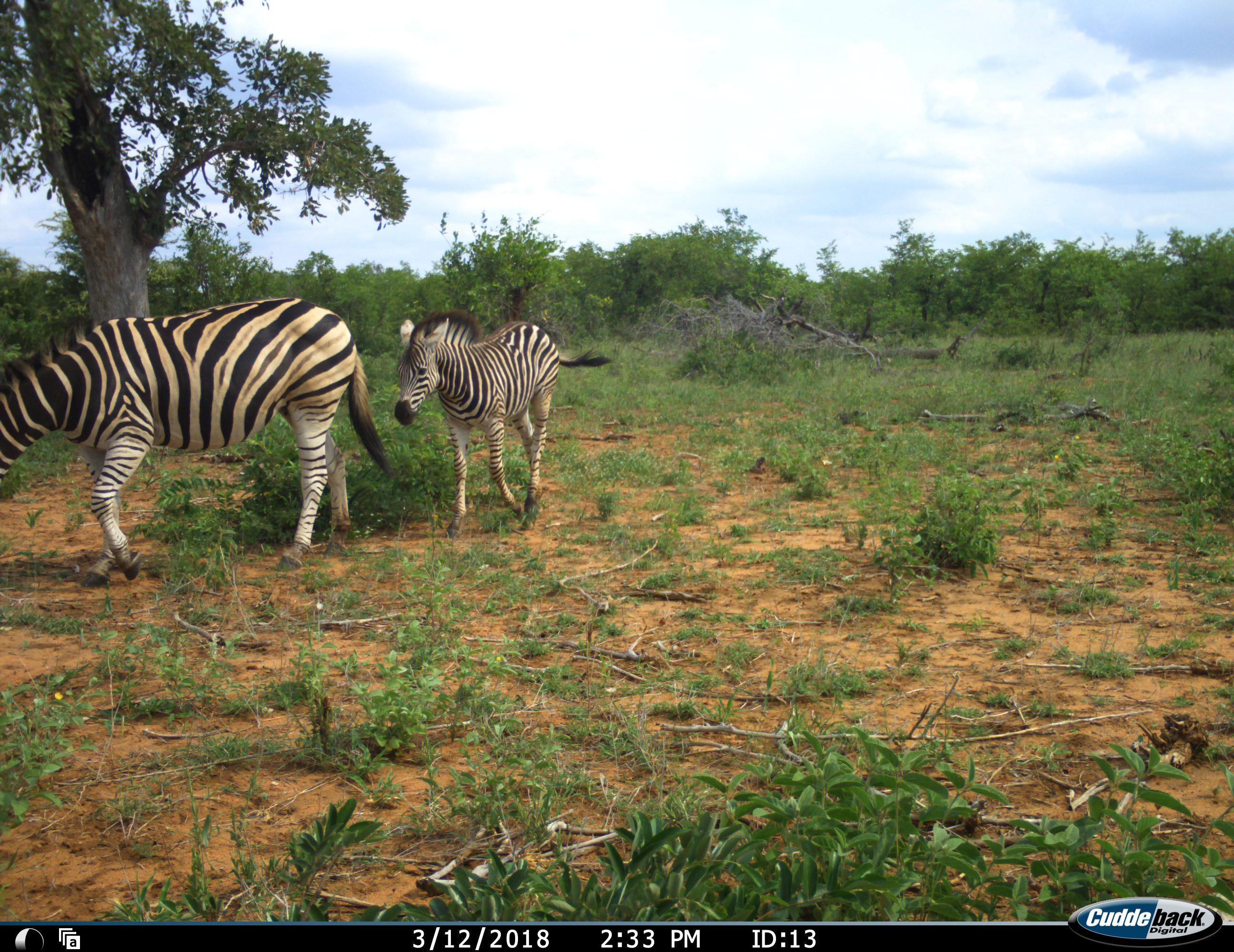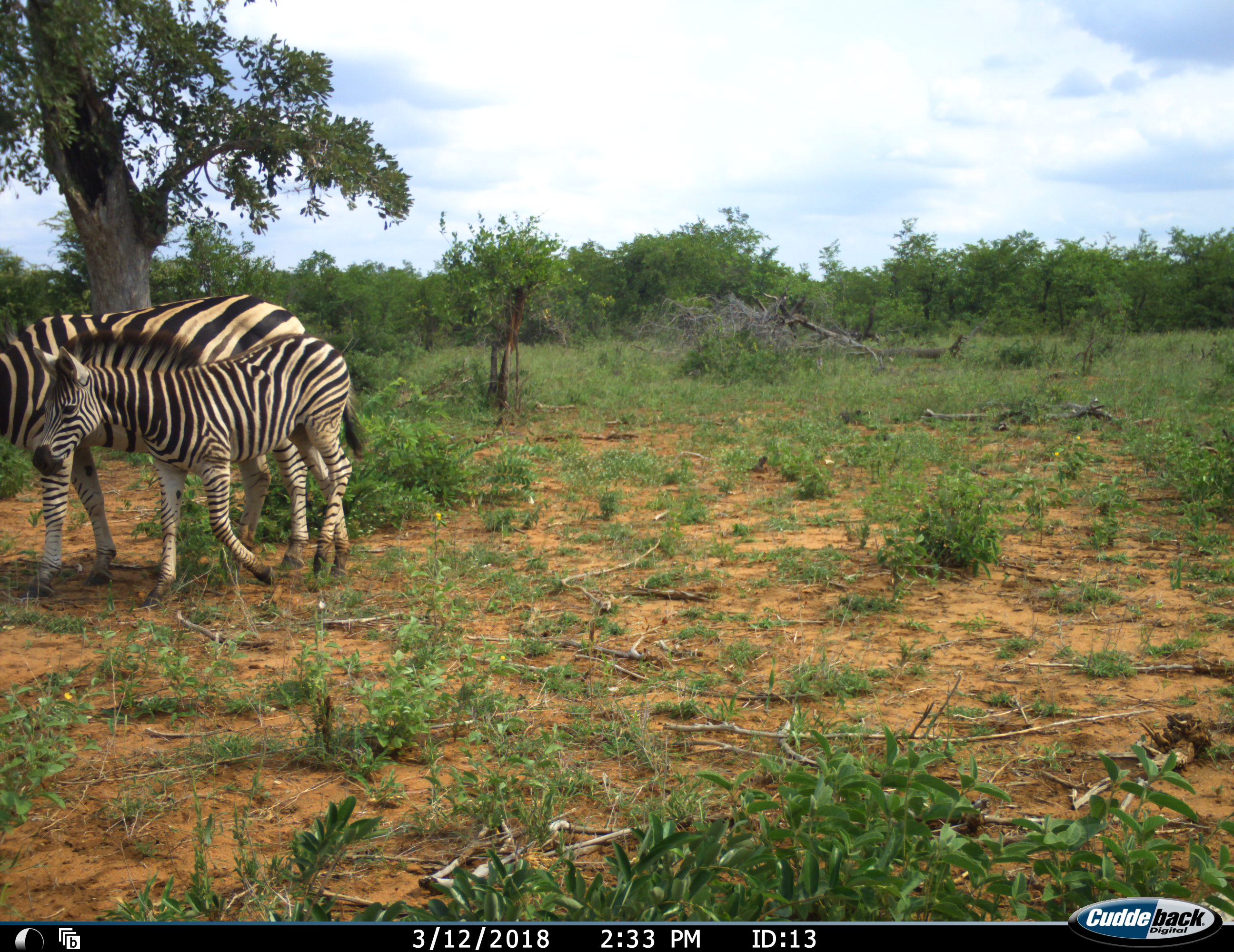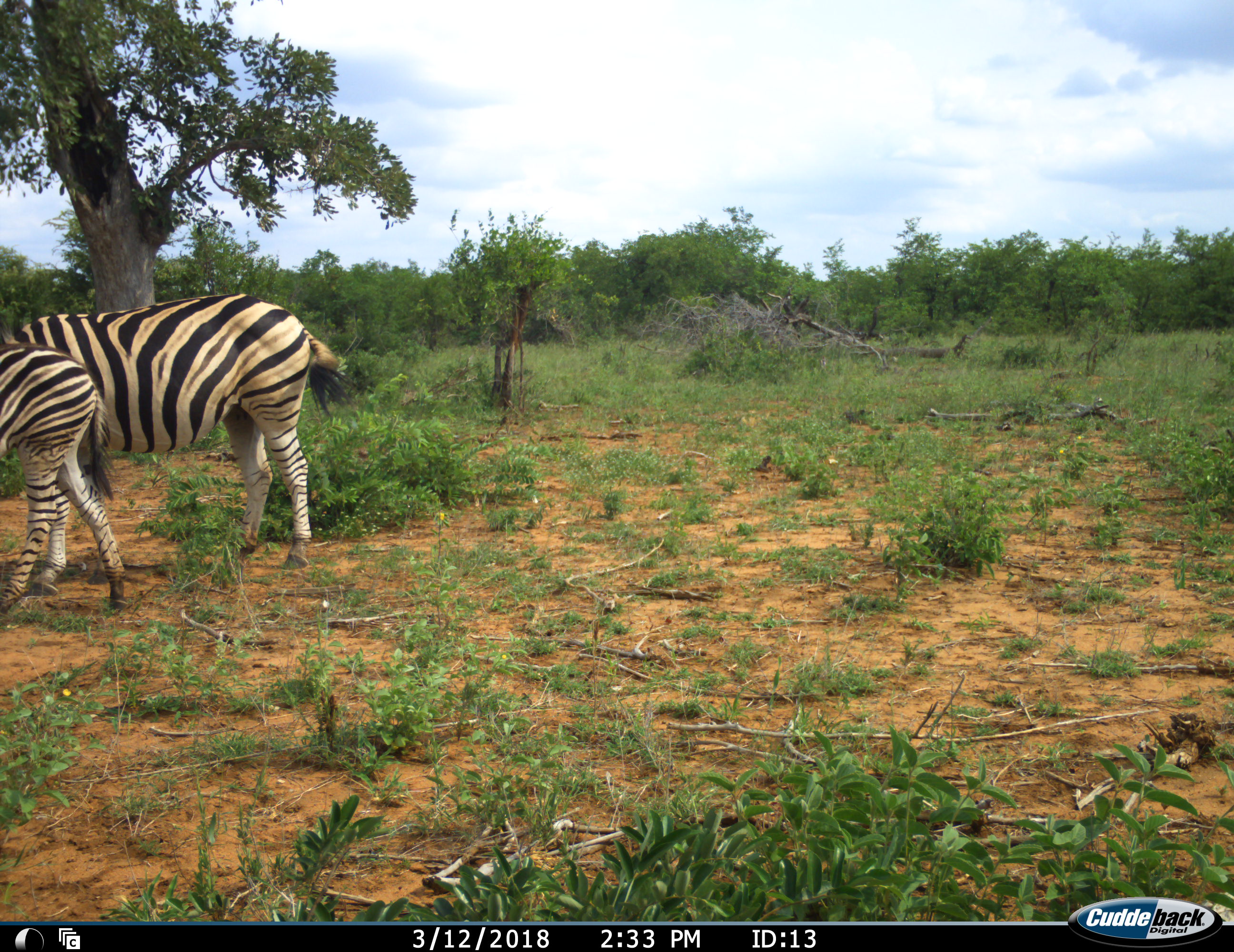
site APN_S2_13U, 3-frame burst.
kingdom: Animalia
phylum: Chordata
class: Mammalia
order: Perissodactyla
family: Equidae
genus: Equus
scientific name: Equus quagga burchellii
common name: burchell's zebra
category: zebraburchells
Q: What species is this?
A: Zebraburchells (burchell's zebra) (Equus quagga burchellii).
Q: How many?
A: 2.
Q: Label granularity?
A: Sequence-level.